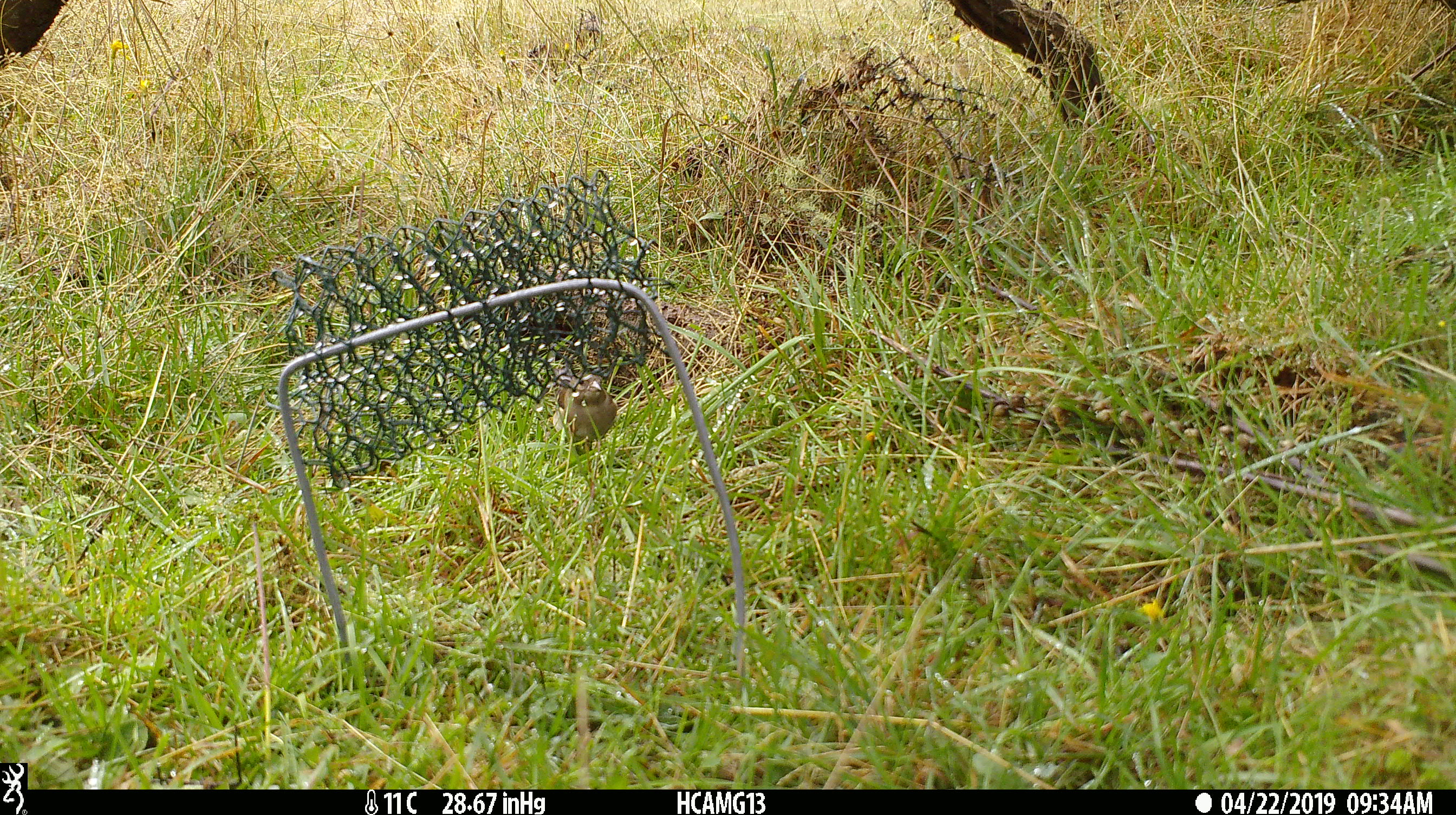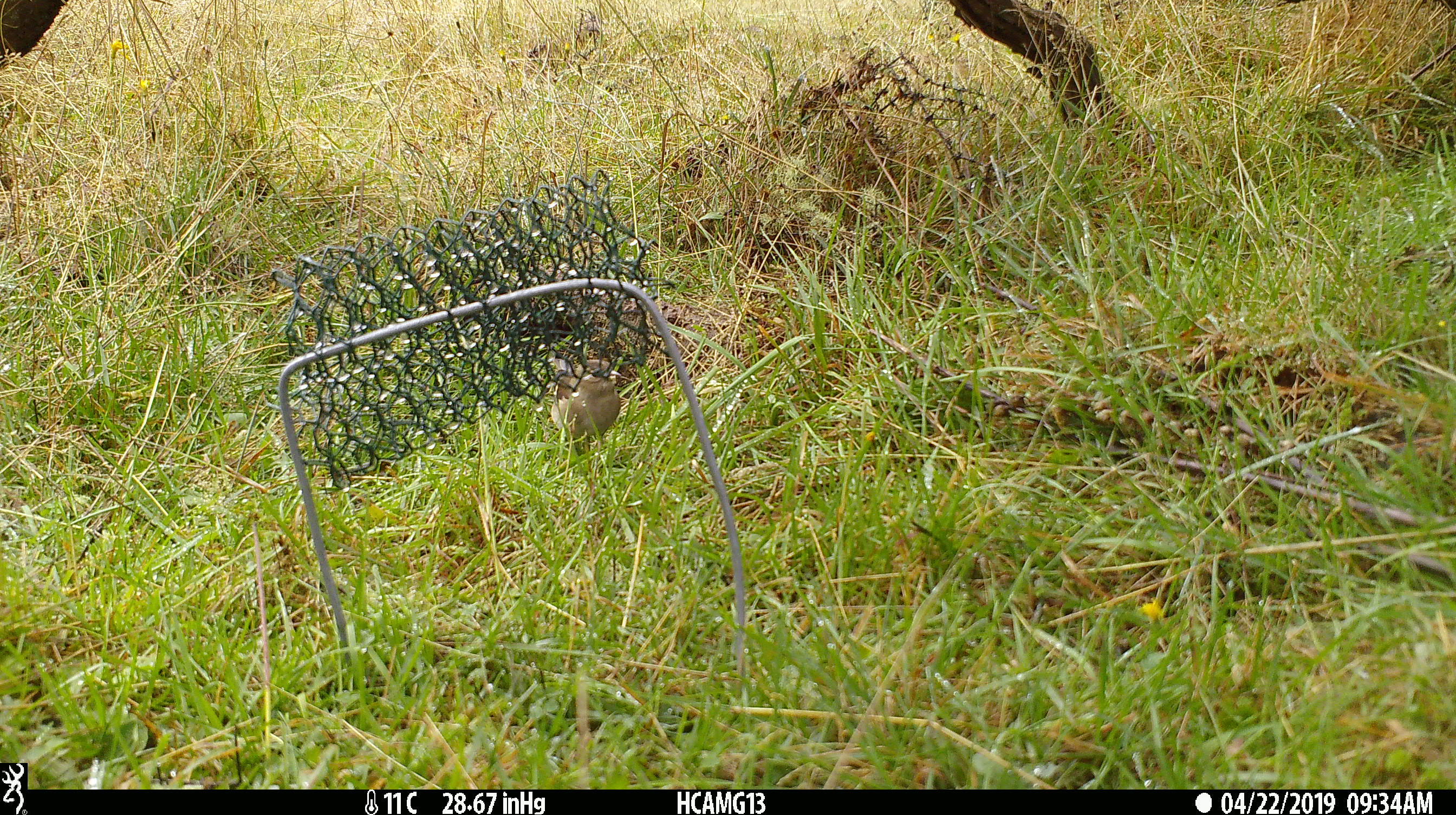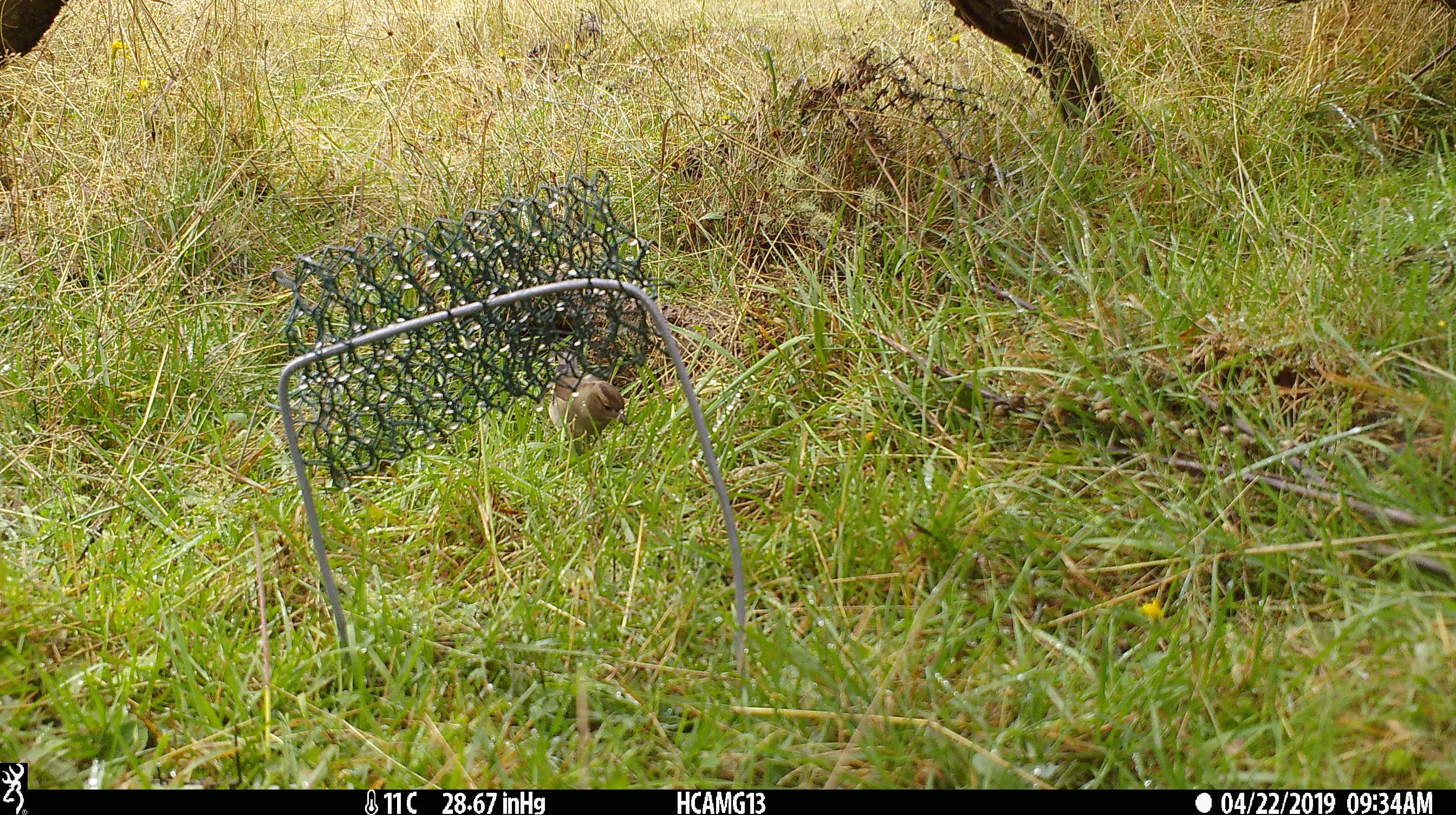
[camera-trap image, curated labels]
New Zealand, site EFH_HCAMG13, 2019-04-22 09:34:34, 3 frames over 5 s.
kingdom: Animalia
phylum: Chordata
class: Aves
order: Passeriformes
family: Fringillidae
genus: Fringilla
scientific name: Fringilla coelebs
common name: common chaffinch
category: chaffinch